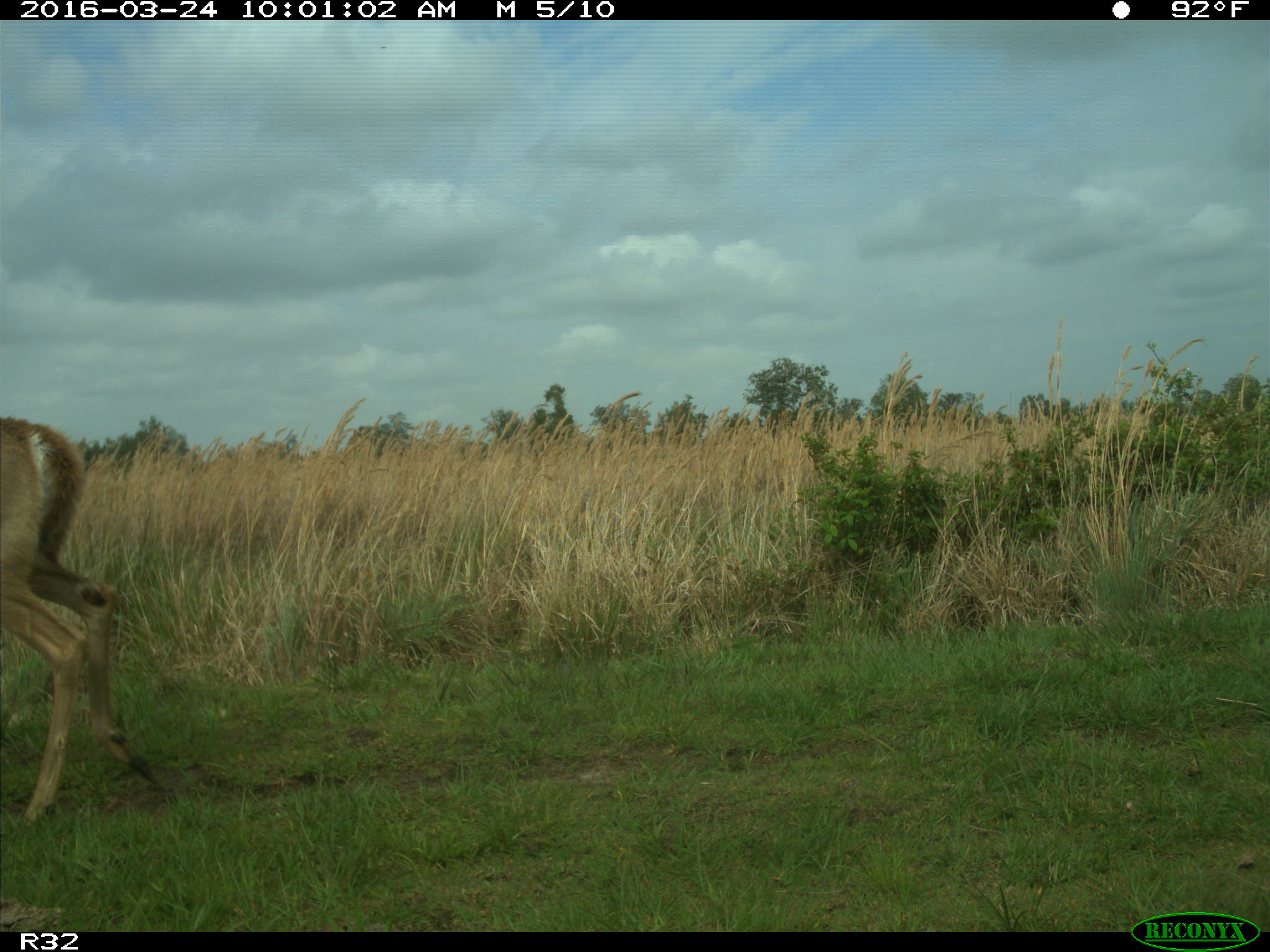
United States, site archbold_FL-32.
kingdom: Animalia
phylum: Chordata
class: Mammalia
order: Artiodactyla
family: Cervidae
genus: Odocoileus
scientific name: Odocoileus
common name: deer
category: unidentified deer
Unidentified deer (deer) (Odocoileus).